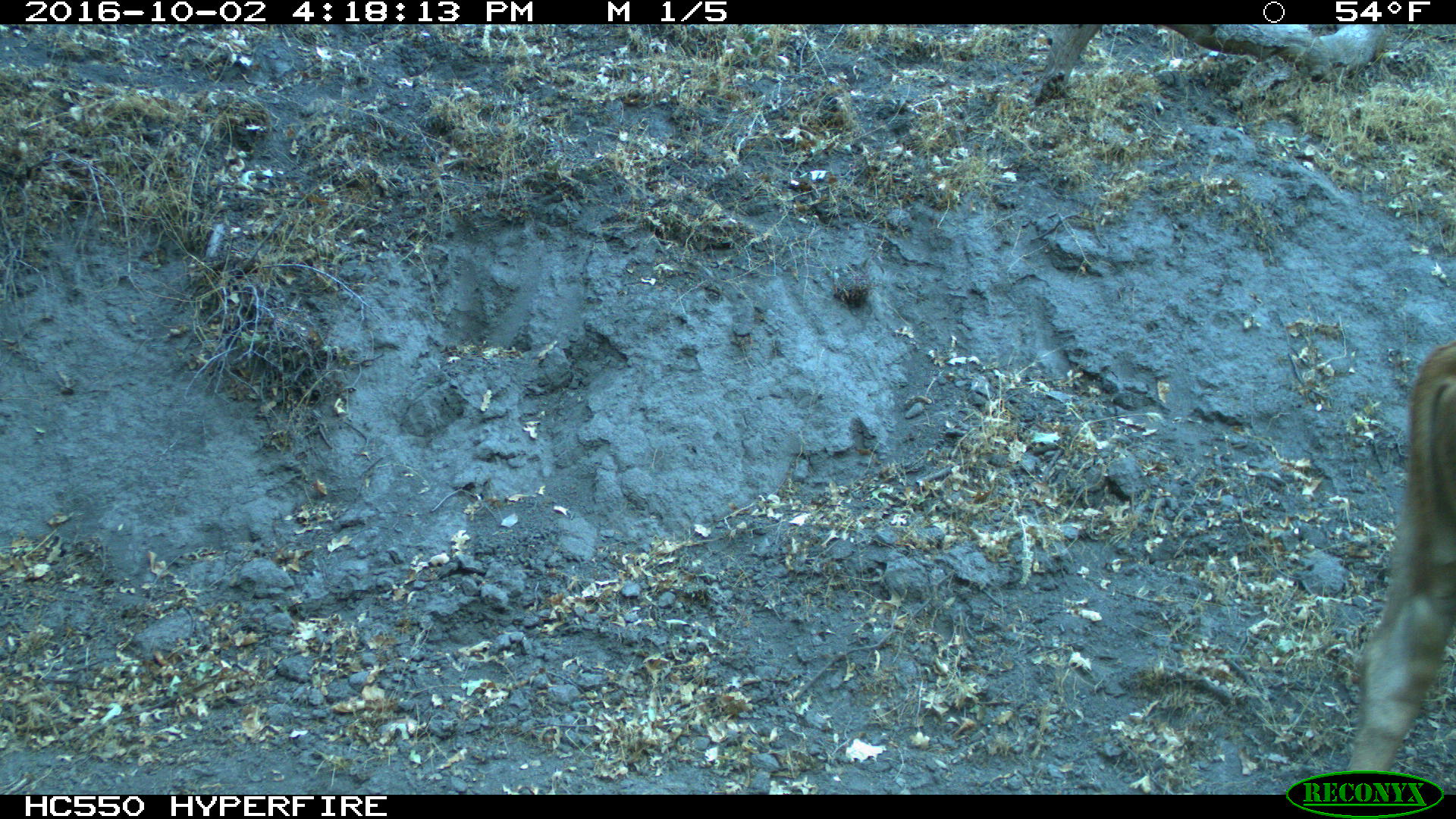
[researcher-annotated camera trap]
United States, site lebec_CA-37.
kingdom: Animalia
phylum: Chordata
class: Mammalia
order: Artiodactyla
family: Bovidae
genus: Bos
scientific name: Bos taurus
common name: domestic cow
Bos taurus (domestic cow).